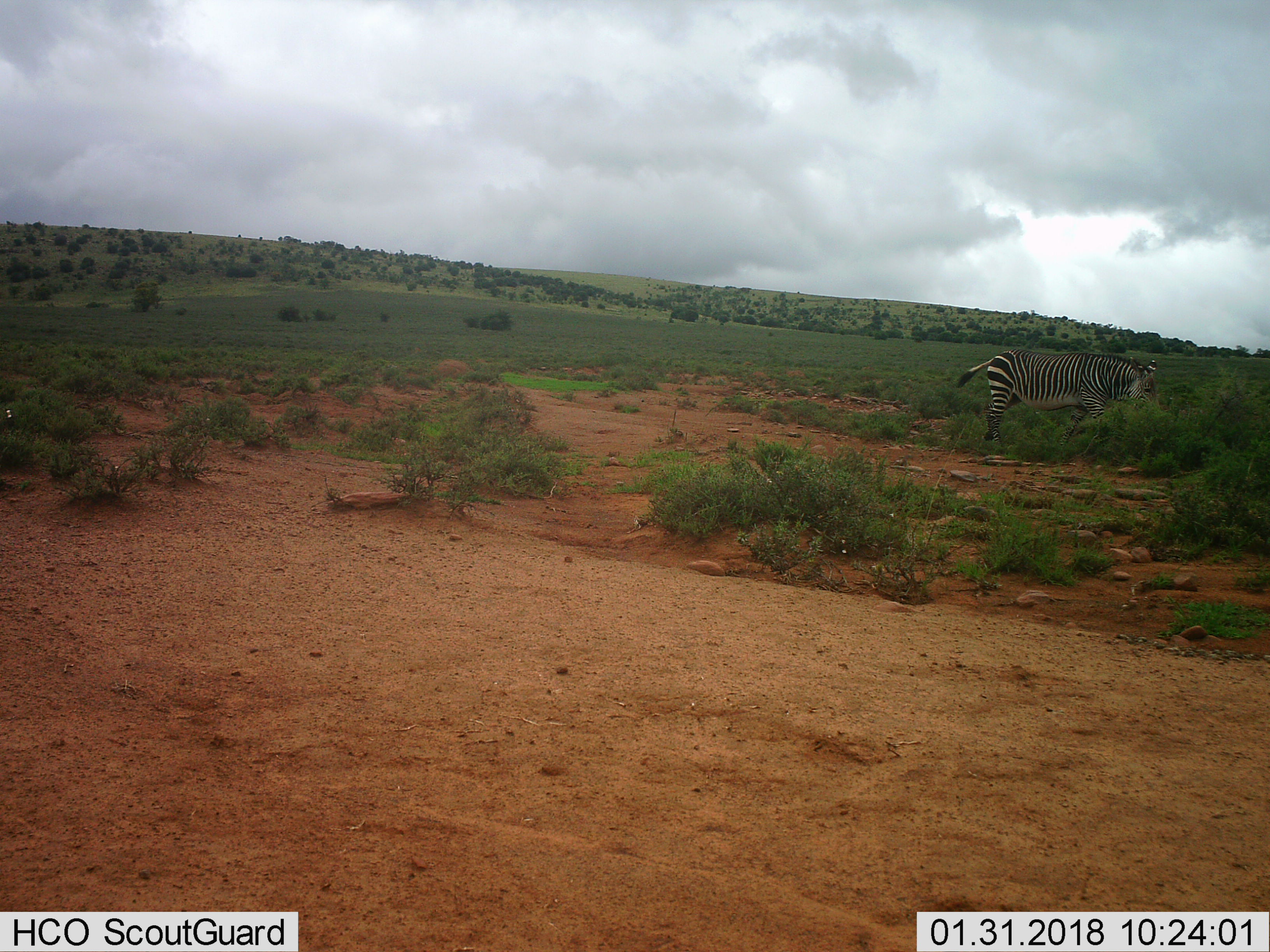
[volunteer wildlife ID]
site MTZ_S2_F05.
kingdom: Animalia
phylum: Chordata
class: Mammalia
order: Perissodactyla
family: Equidae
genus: Equus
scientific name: Equus zebra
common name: mountain zebra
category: zebramountain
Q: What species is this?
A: Zebramountain (mountain zebra) (Equus zebra).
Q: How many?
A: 1.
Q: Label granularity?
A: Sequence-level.